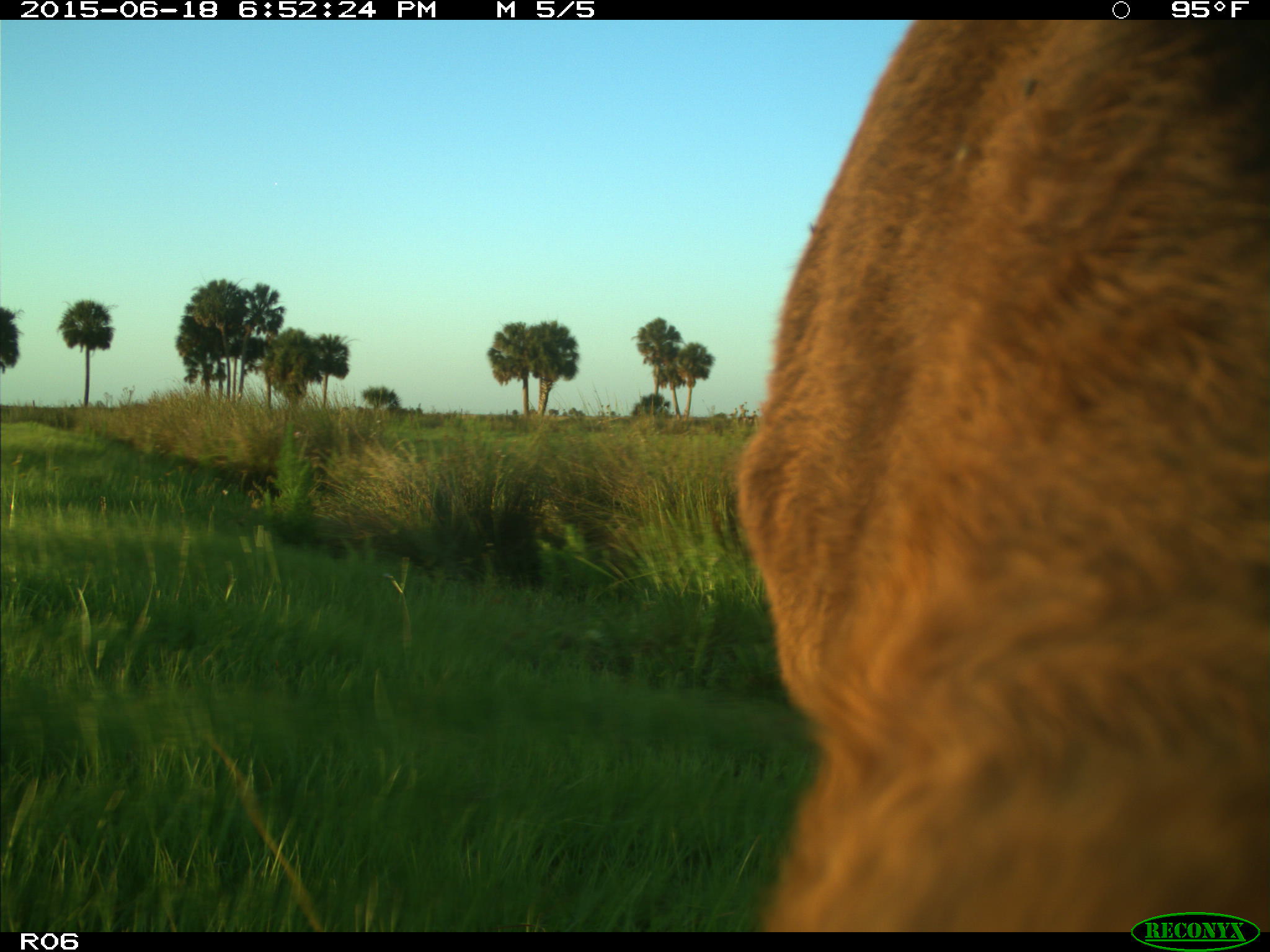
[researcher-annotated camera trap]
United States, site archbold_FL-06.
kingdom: Animalia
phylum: Chordata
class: Mammalia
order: Artiodactyla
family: Bovidae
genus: Bos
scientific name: Bos taurus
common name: domestic cow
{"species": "Bos taurus (domestic cow)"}